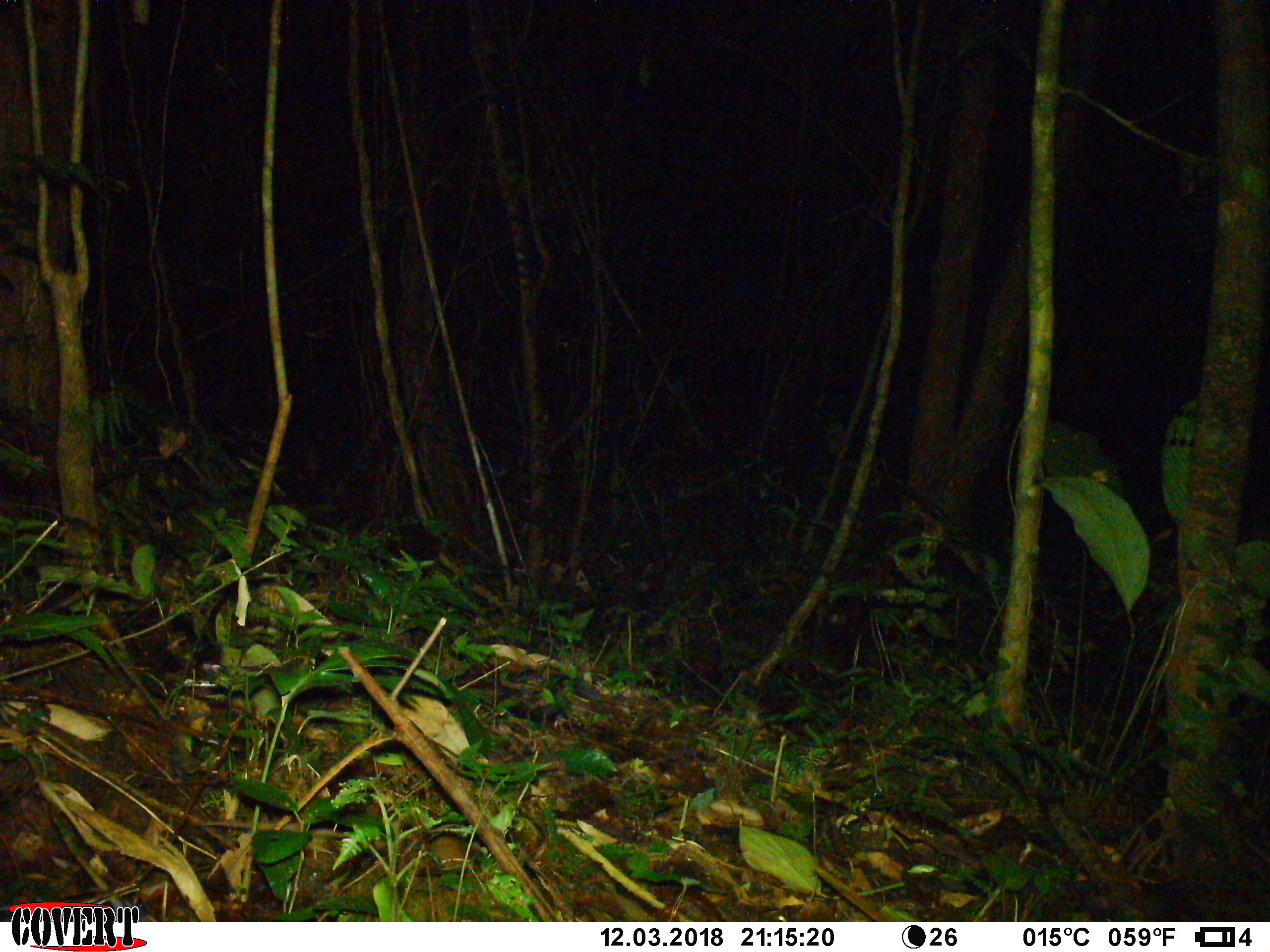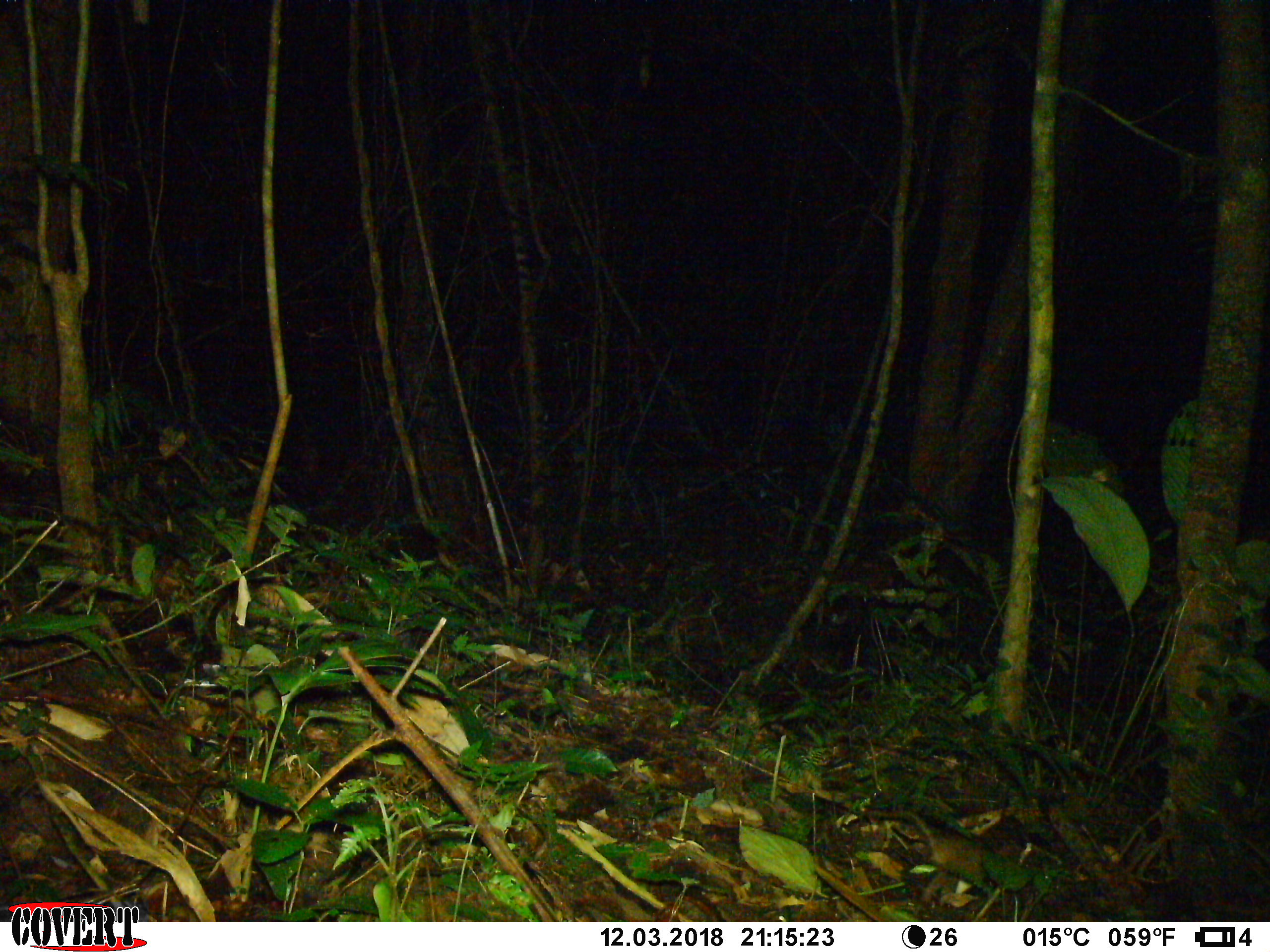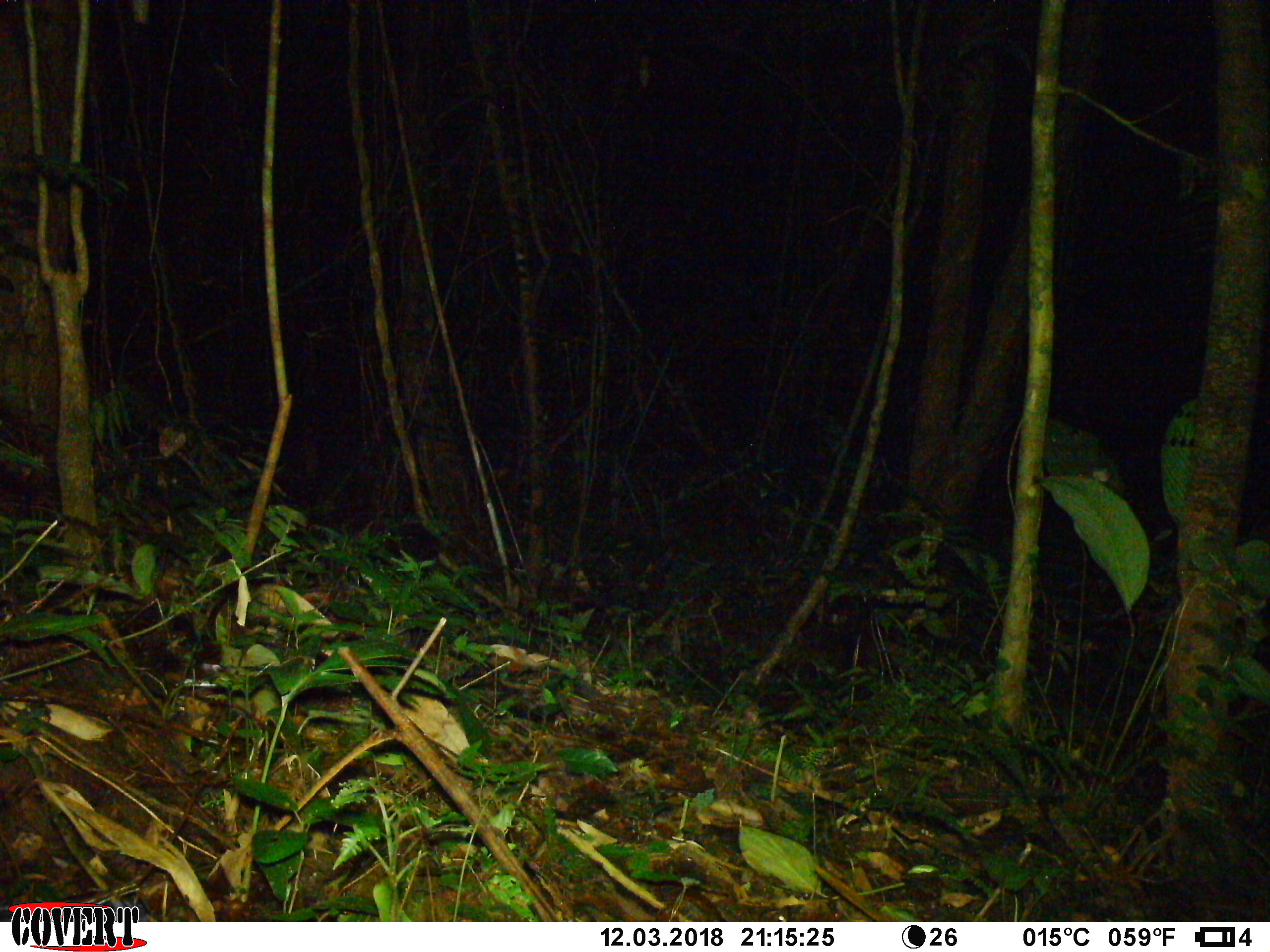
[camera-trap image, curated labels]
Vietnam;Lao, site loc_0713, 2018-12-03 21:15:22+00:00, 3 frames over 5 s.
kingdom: Animalia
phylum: Chordata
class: Mammalia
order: Rodentia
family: Muridae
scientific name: Muridae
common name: old-world mice and rats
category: unidentified murid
Unidentified murid (old-world mice and rats) (Muridae). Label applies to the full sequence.